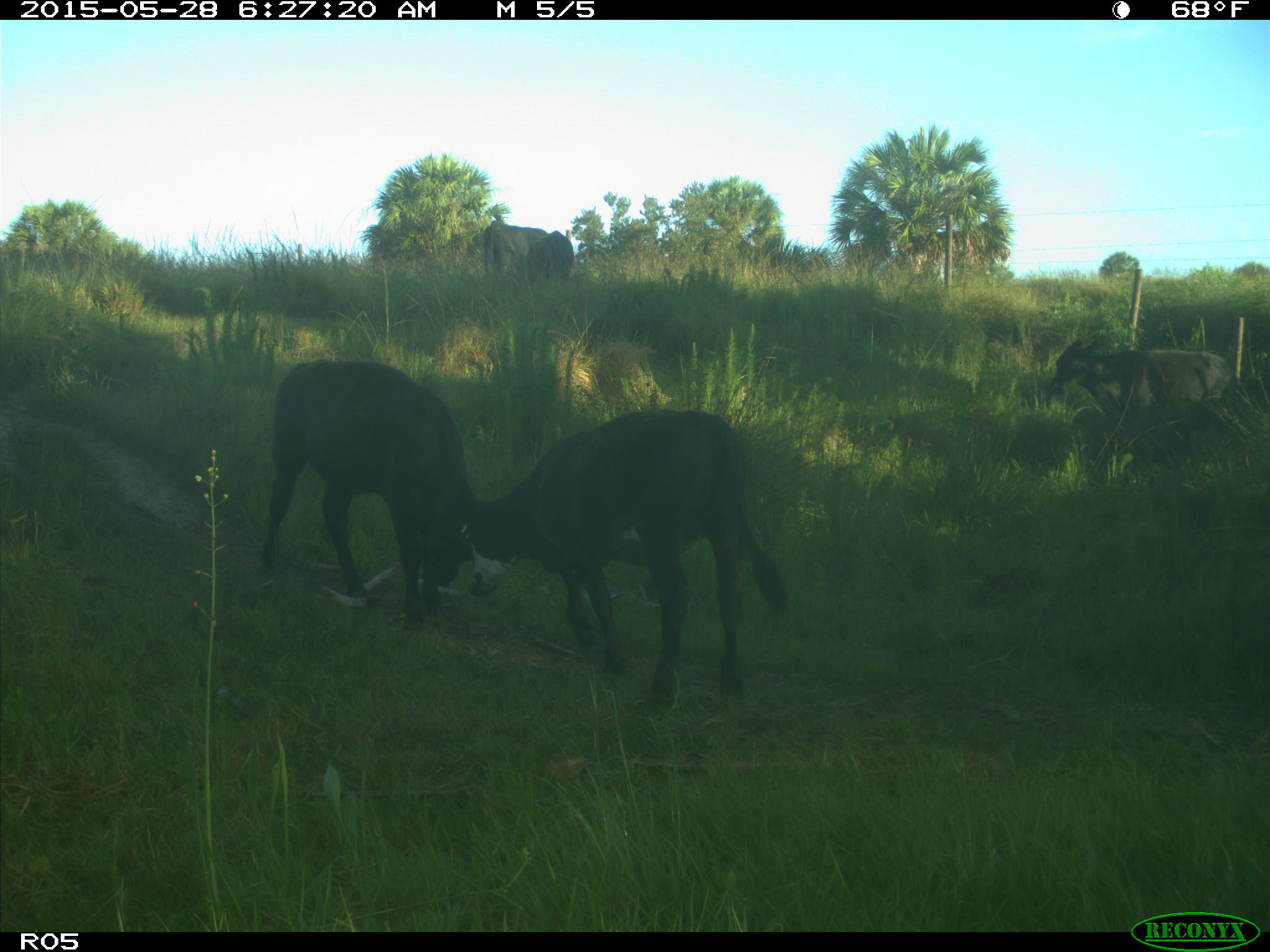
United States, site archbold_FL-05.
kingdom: Animalia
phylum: Chordata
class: Mammalia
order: Artiodactyla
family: Bovidae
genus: Bos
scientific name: Bos taurus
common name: domestic cow